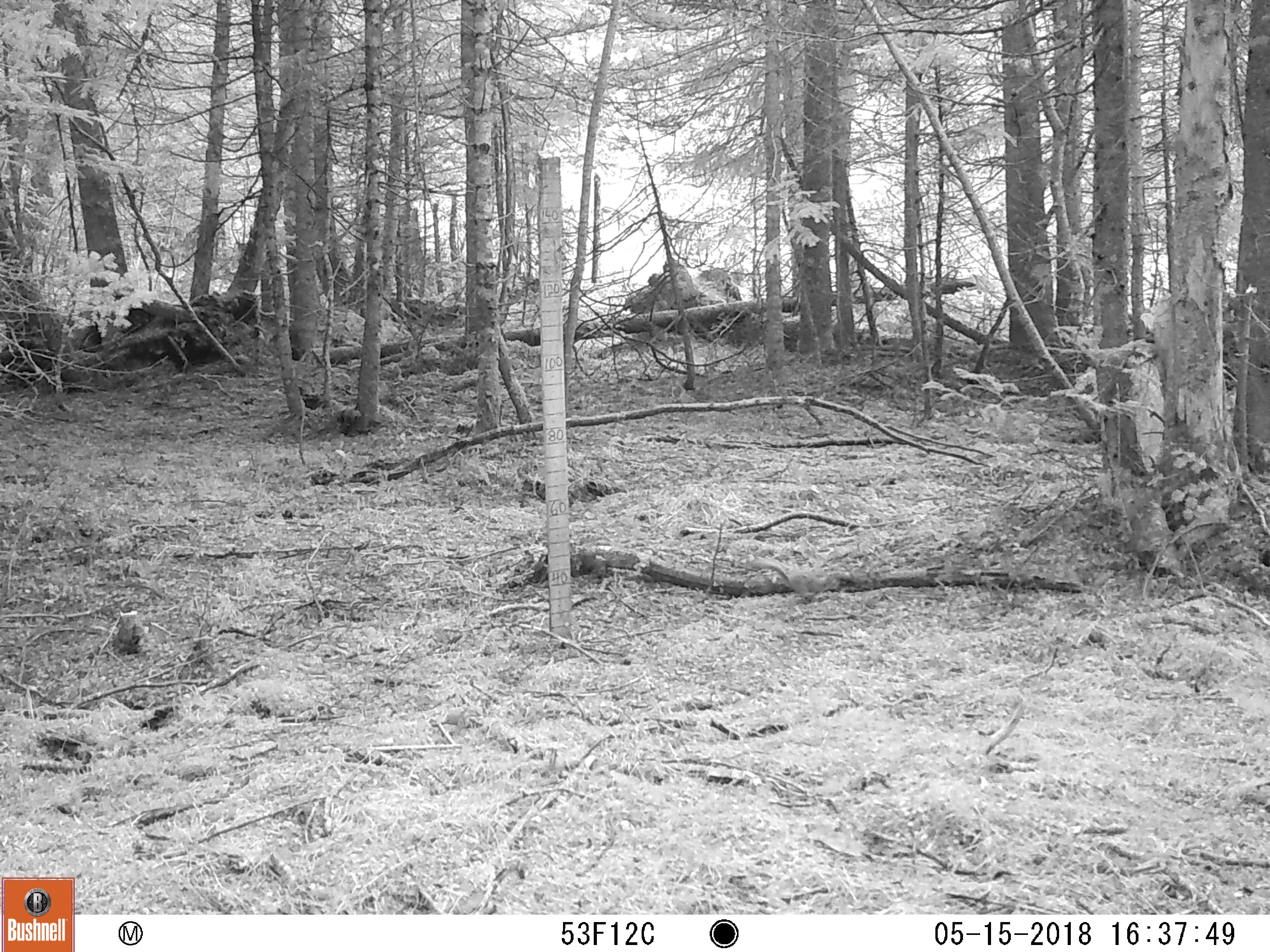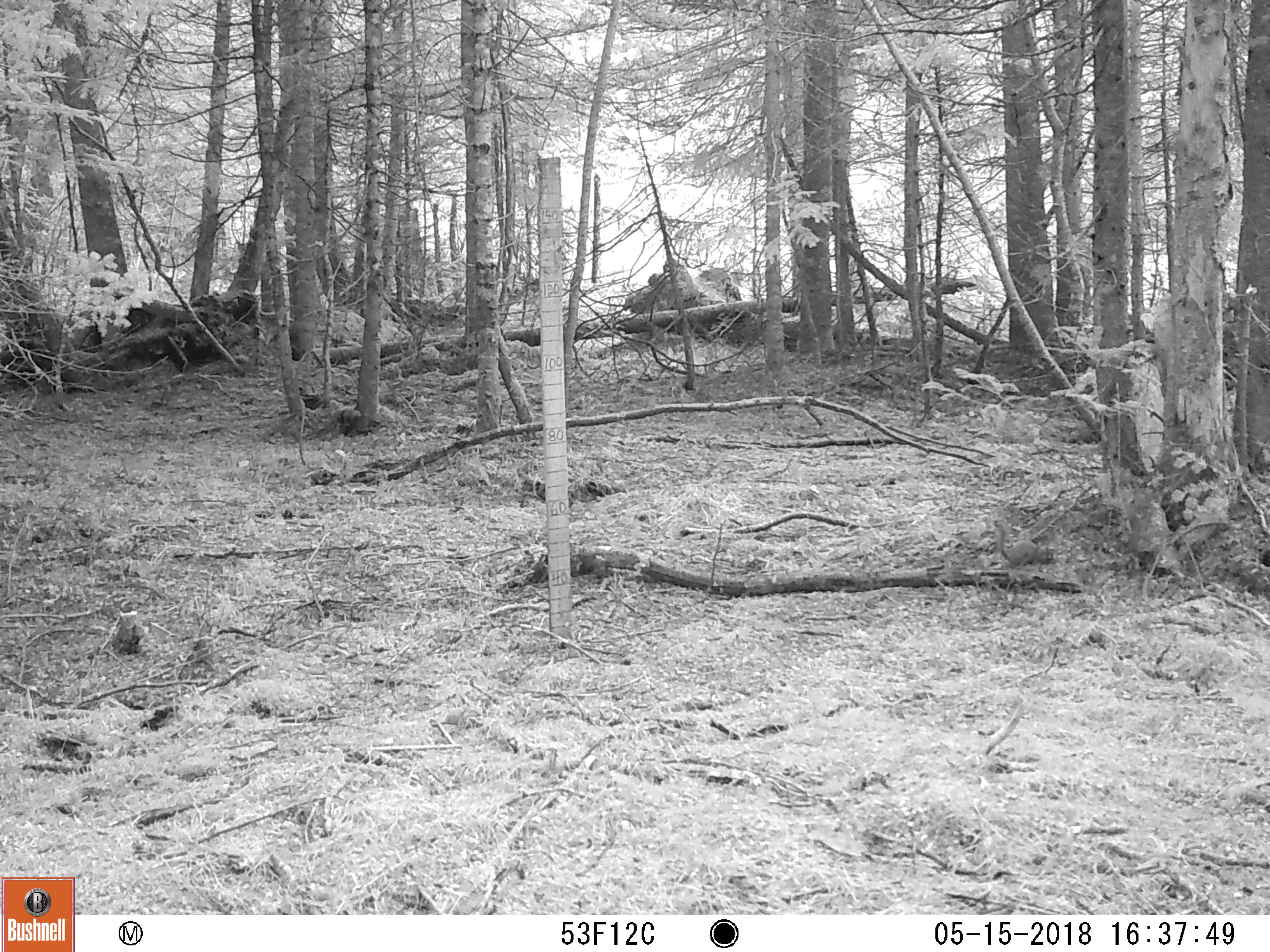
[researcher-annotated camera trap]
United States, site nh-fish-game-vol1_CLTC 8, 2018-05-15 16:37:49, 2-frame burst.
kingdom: Animalia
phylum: Chordata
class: Mammalia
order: Rodentia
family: Sciuridae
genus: Tamiasciurus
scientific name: Tamiasciurus hudsonicus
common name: red squirrel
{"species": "red squirrel (Tamiasciurus hudsonicus)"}